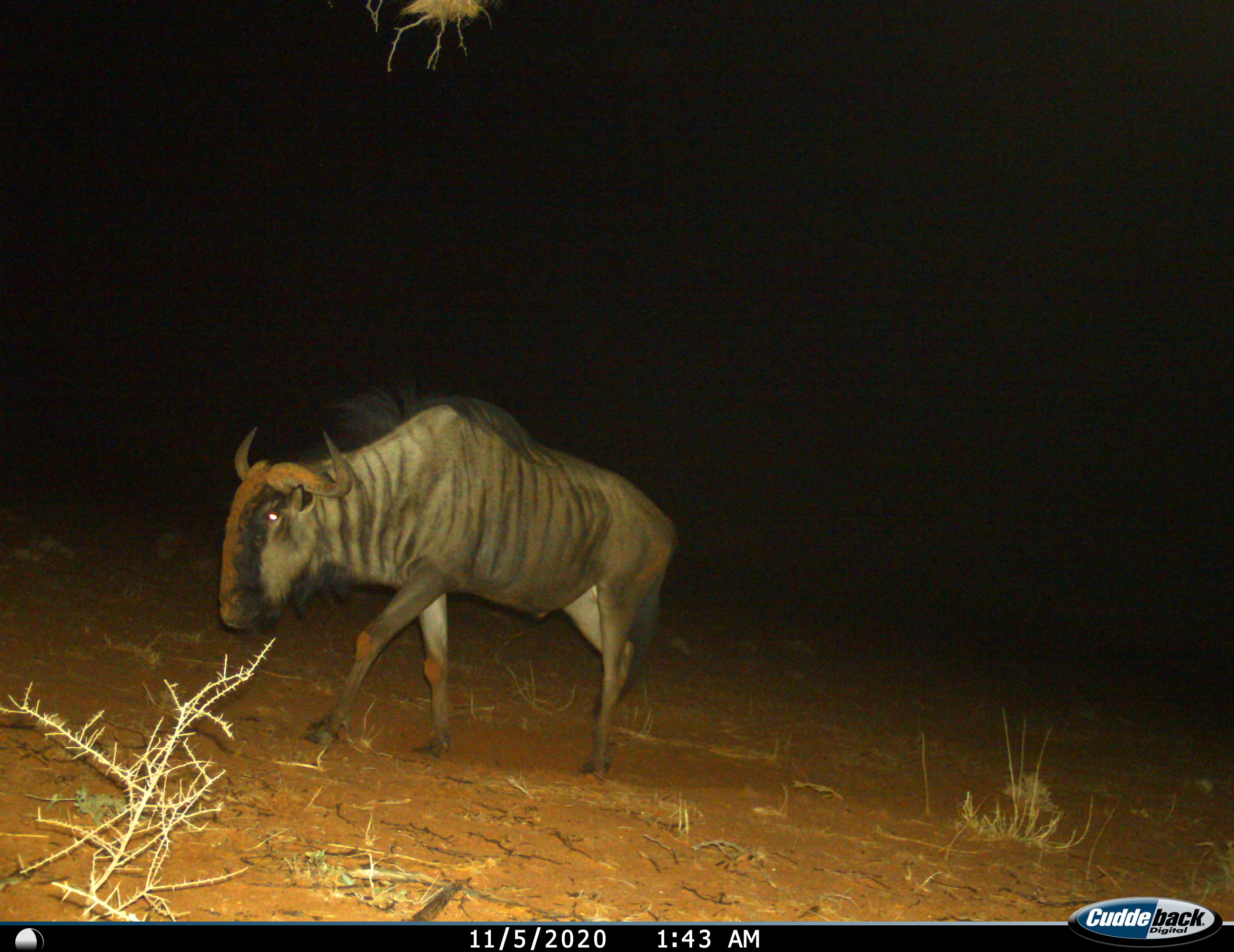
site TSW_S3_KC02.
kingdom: Animalia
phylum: Chordata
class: Mammalia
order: Artiodactyla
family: Bovidae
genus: Connochaetes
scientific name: Connochaetes taurinus taurinus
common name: blue wildebeest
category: wildebeestblue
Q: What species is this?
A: Wildebeestblue (blue wildebeest) (Connochaetes taurinus taurinus).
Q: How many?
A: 1.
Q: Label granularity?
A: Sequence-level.